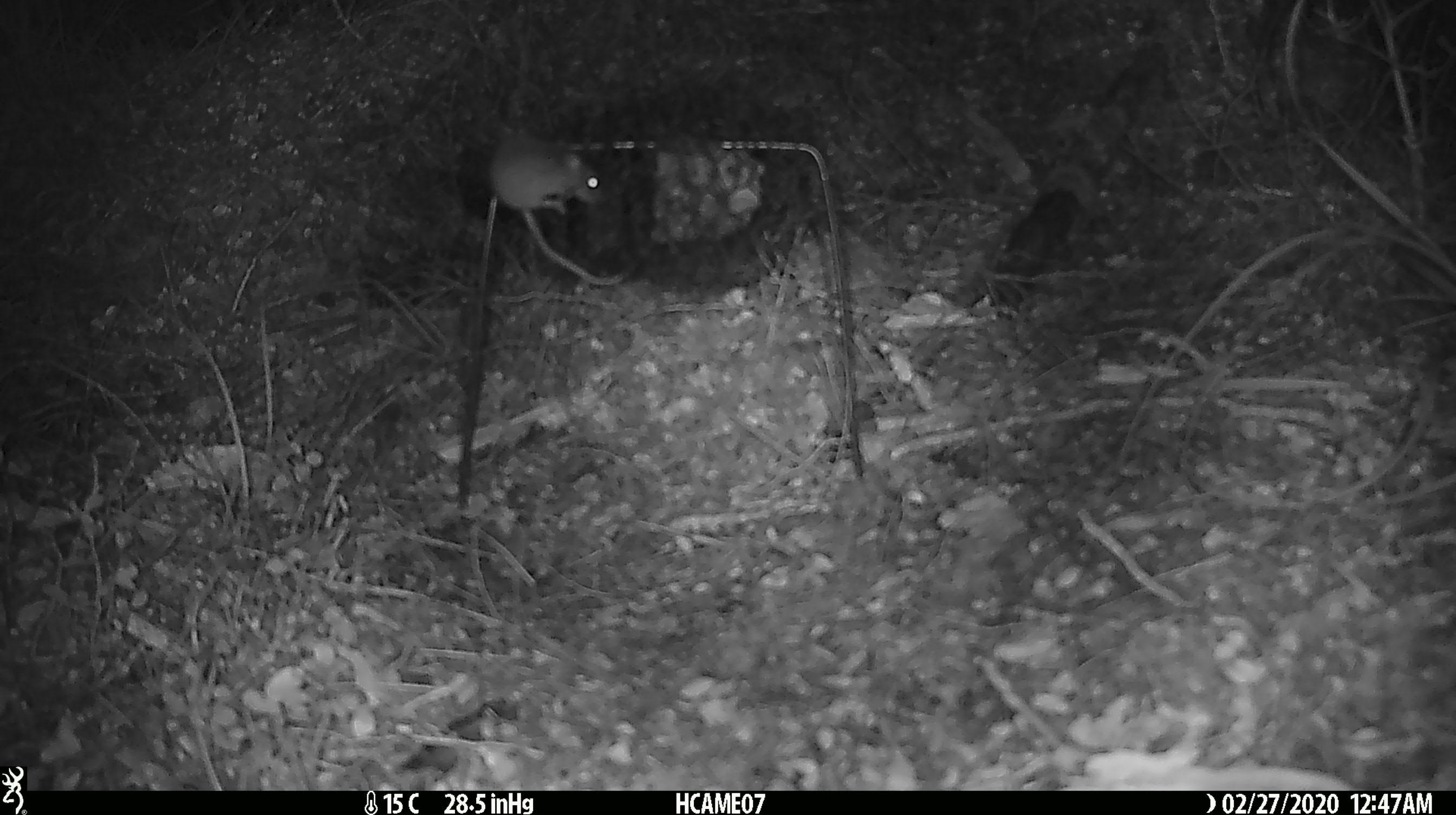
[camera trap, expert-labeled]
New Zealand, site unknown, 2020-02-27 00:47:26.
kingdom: Animalia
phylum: Chordata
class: Mammalia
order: Rodentia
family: Muridae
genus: Mus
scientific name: Mus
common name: mouse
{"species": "mouse (Mus)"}